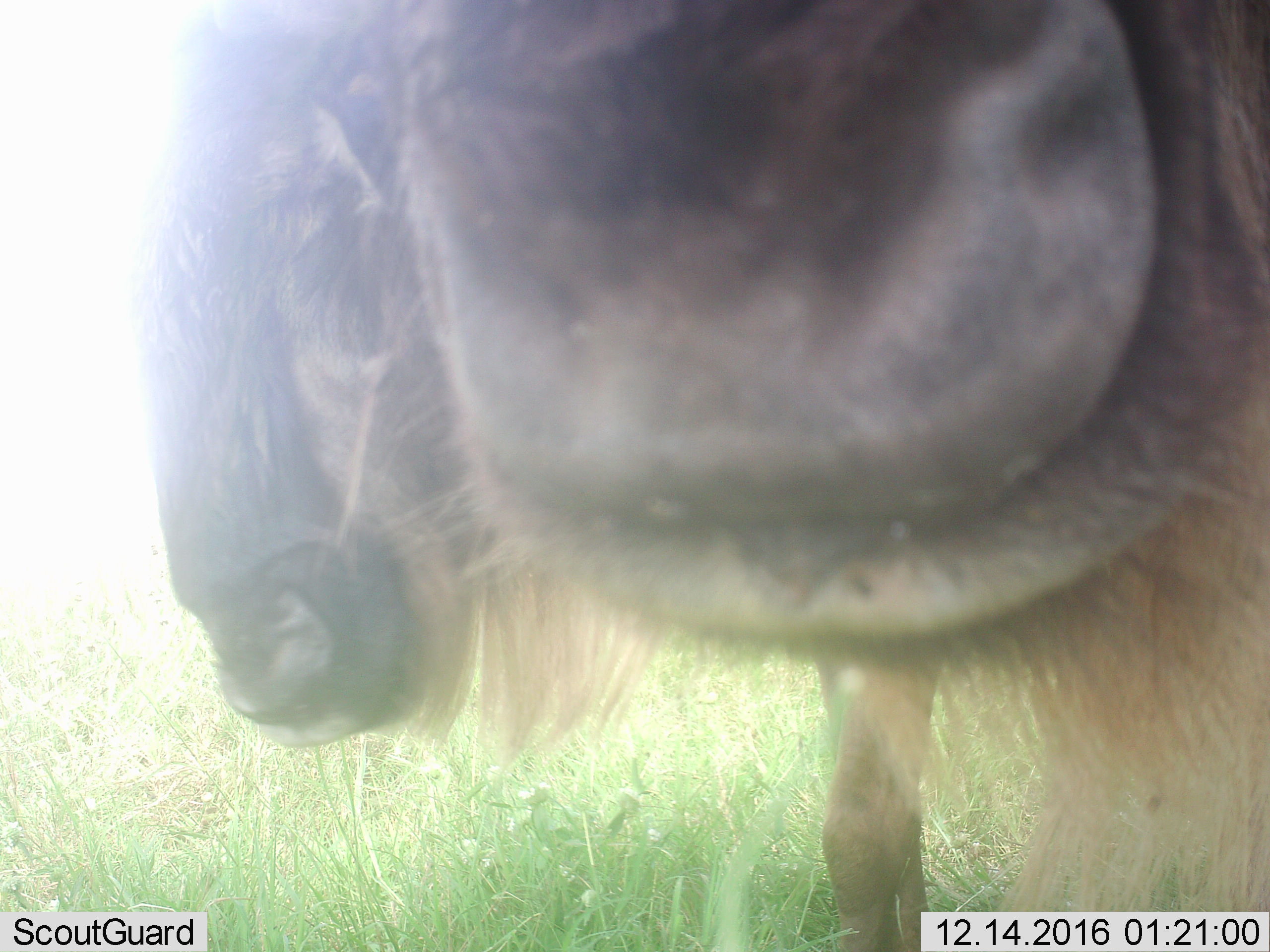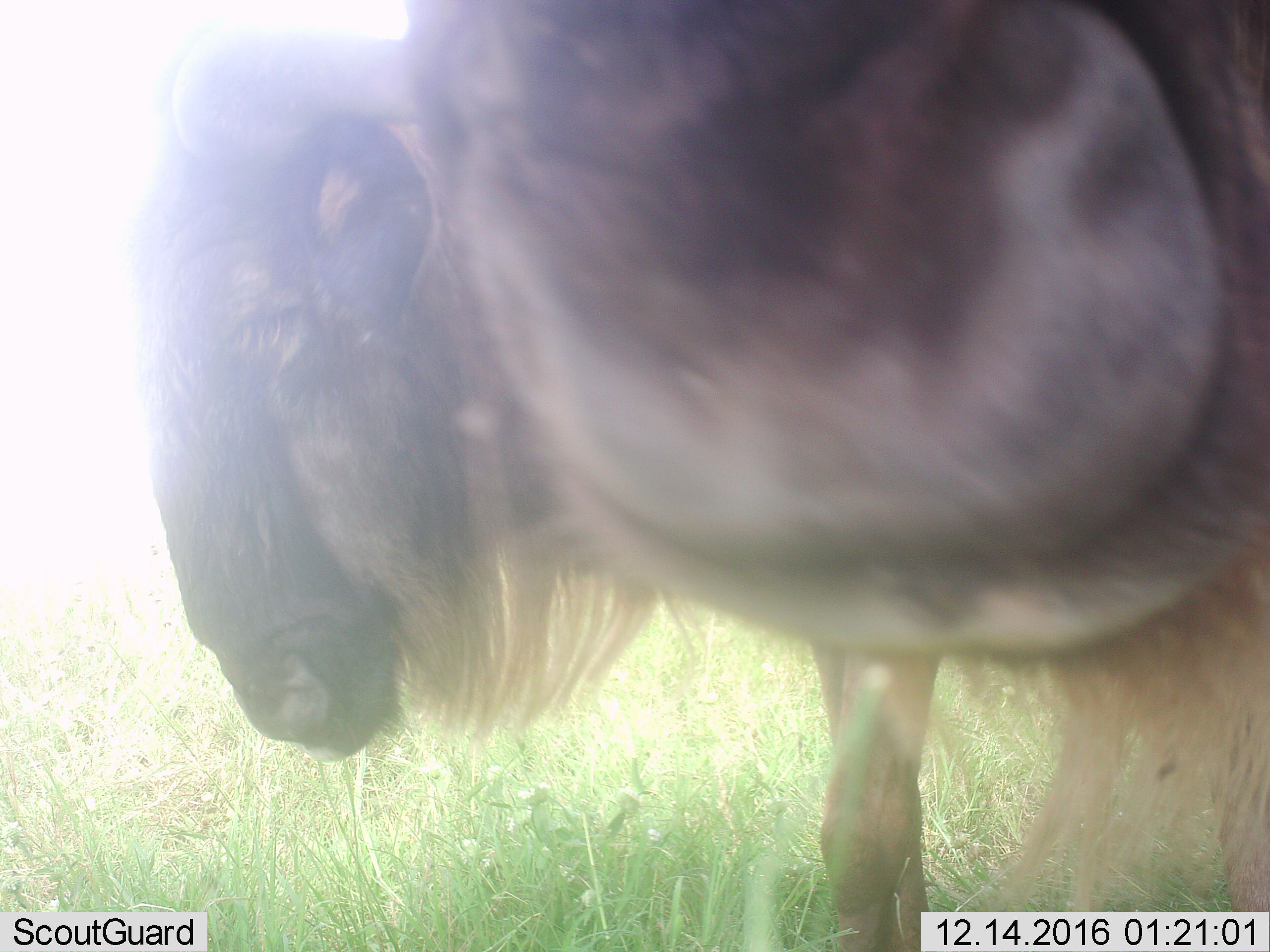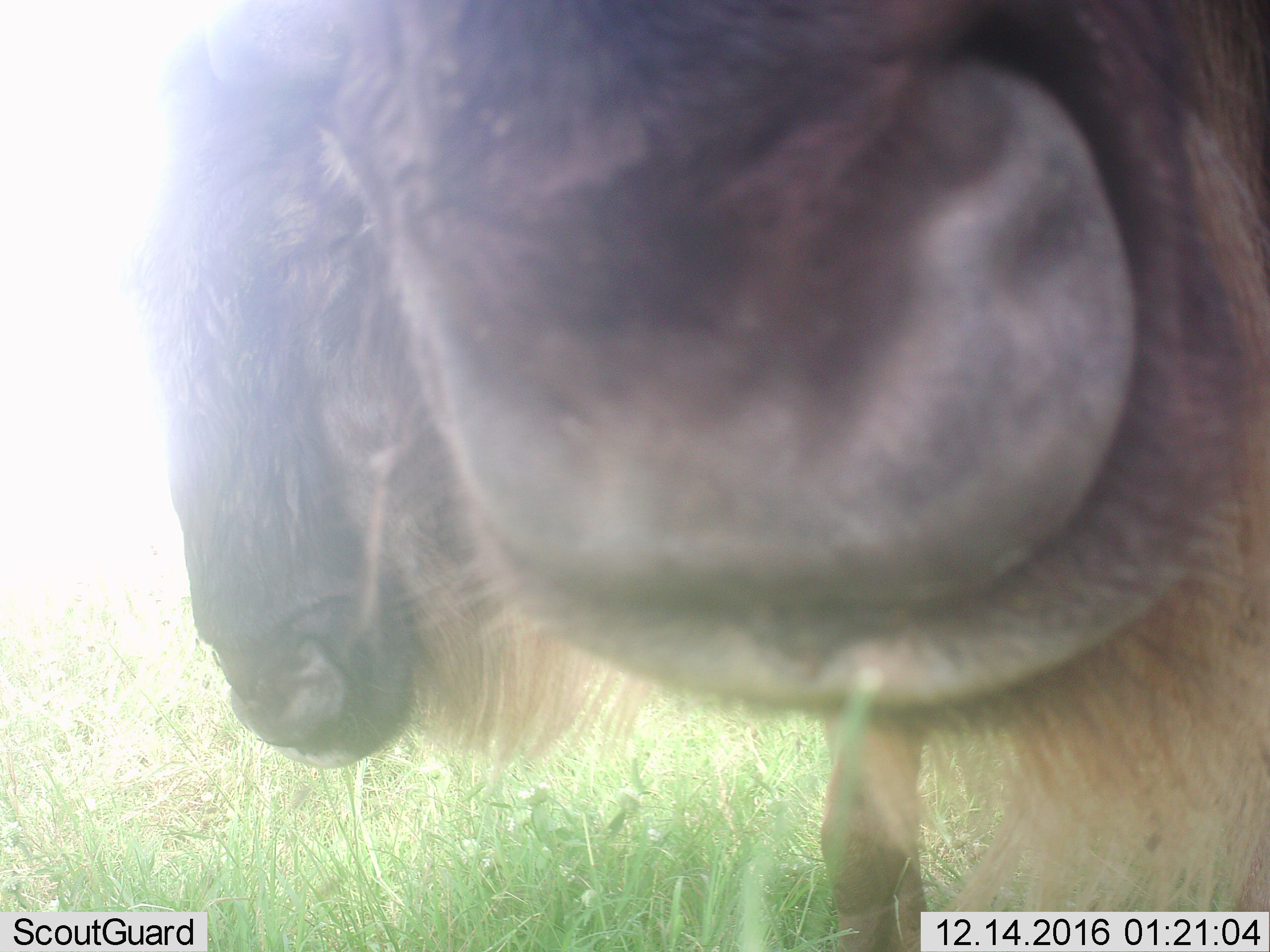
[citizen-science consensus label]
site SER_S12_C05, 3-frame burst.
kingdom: Animalia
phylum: Chordata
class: Mammalia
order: Artiodactyla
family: Bovidae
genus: Connochaetes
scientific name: Connochaetes taurinus taurinus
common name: blue wildebeest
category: wildebeestblue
Wildebeestblue (blue wildebeest) (Connochaetes taurinus taurinus), count 2. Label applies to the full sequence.